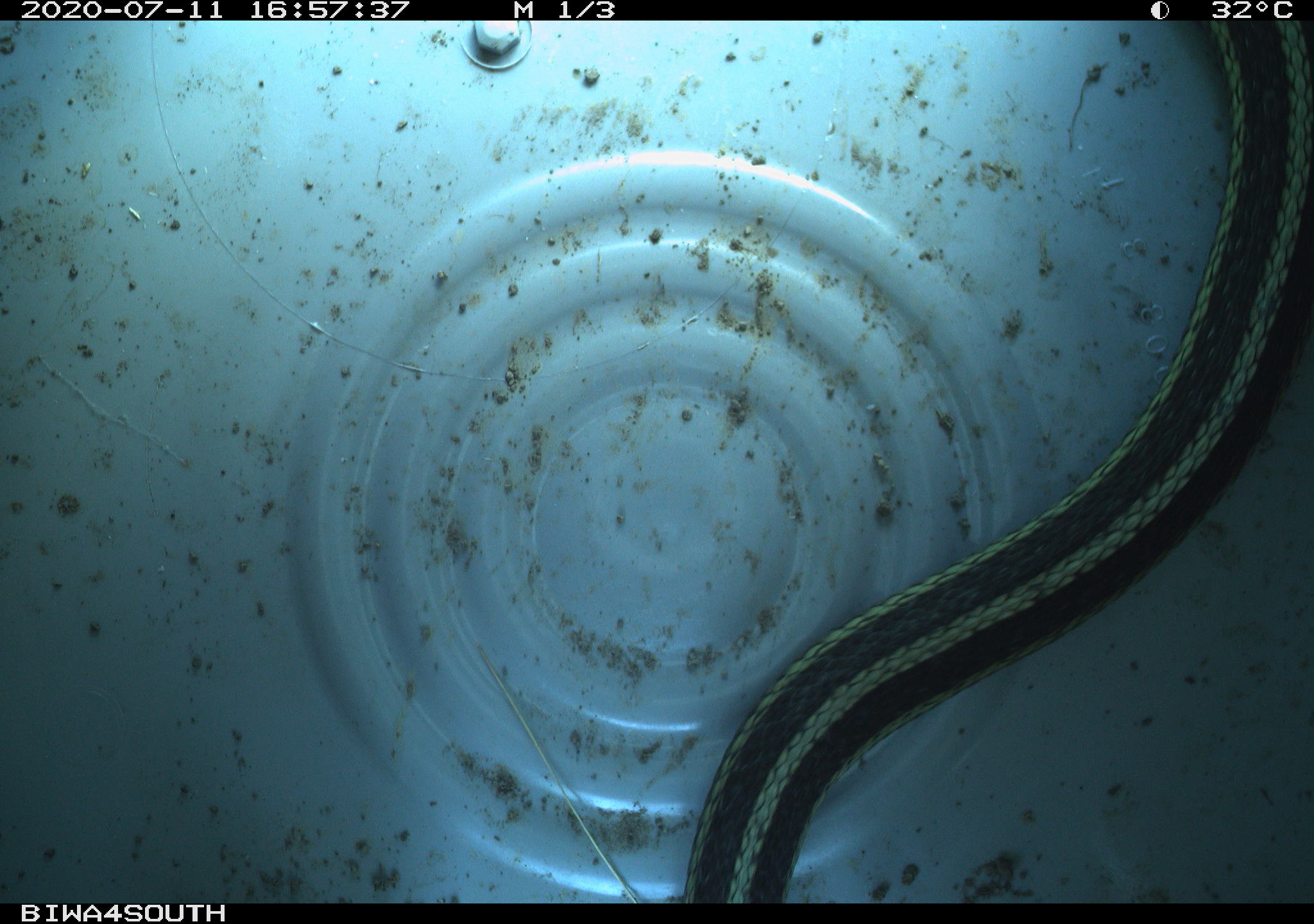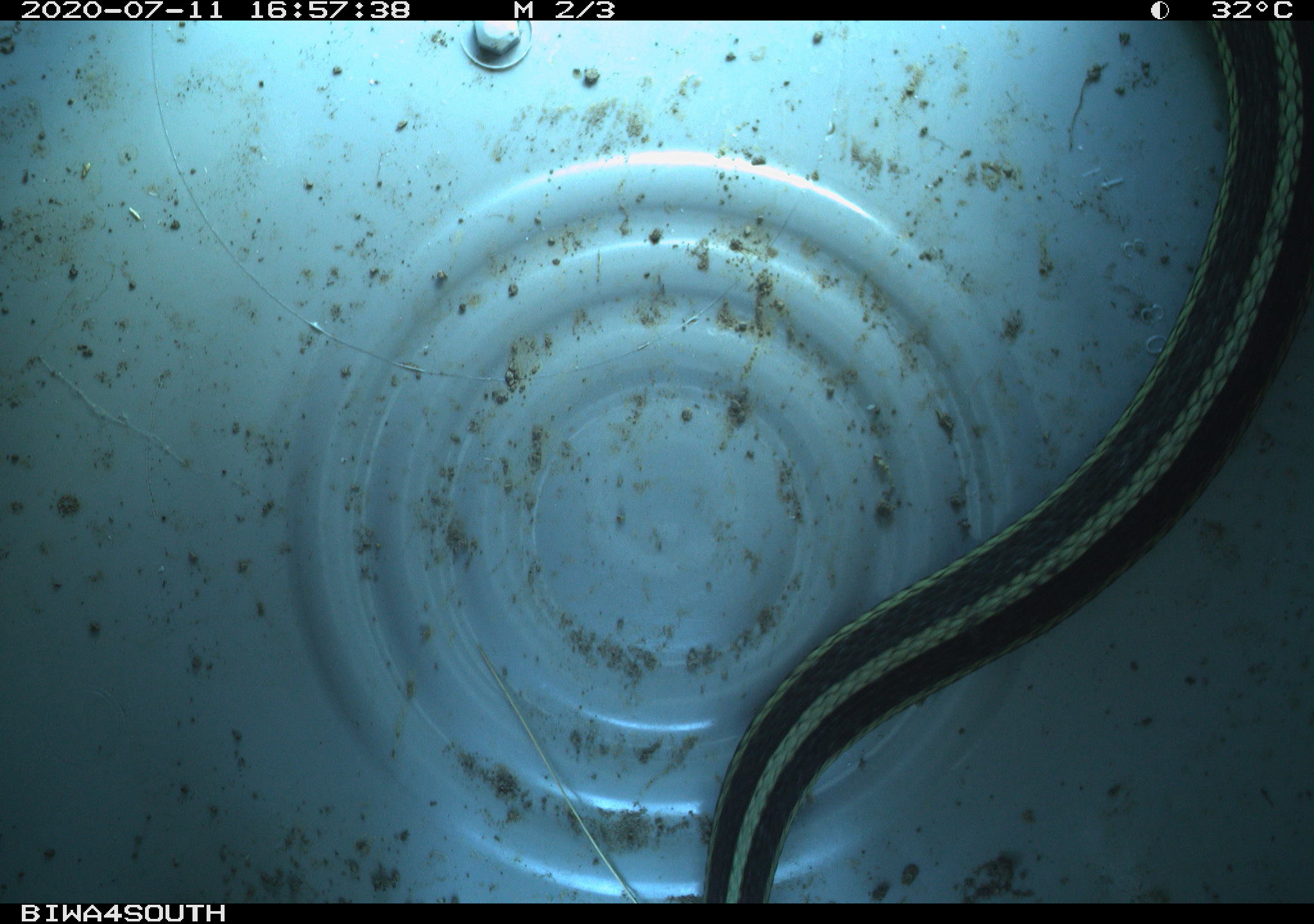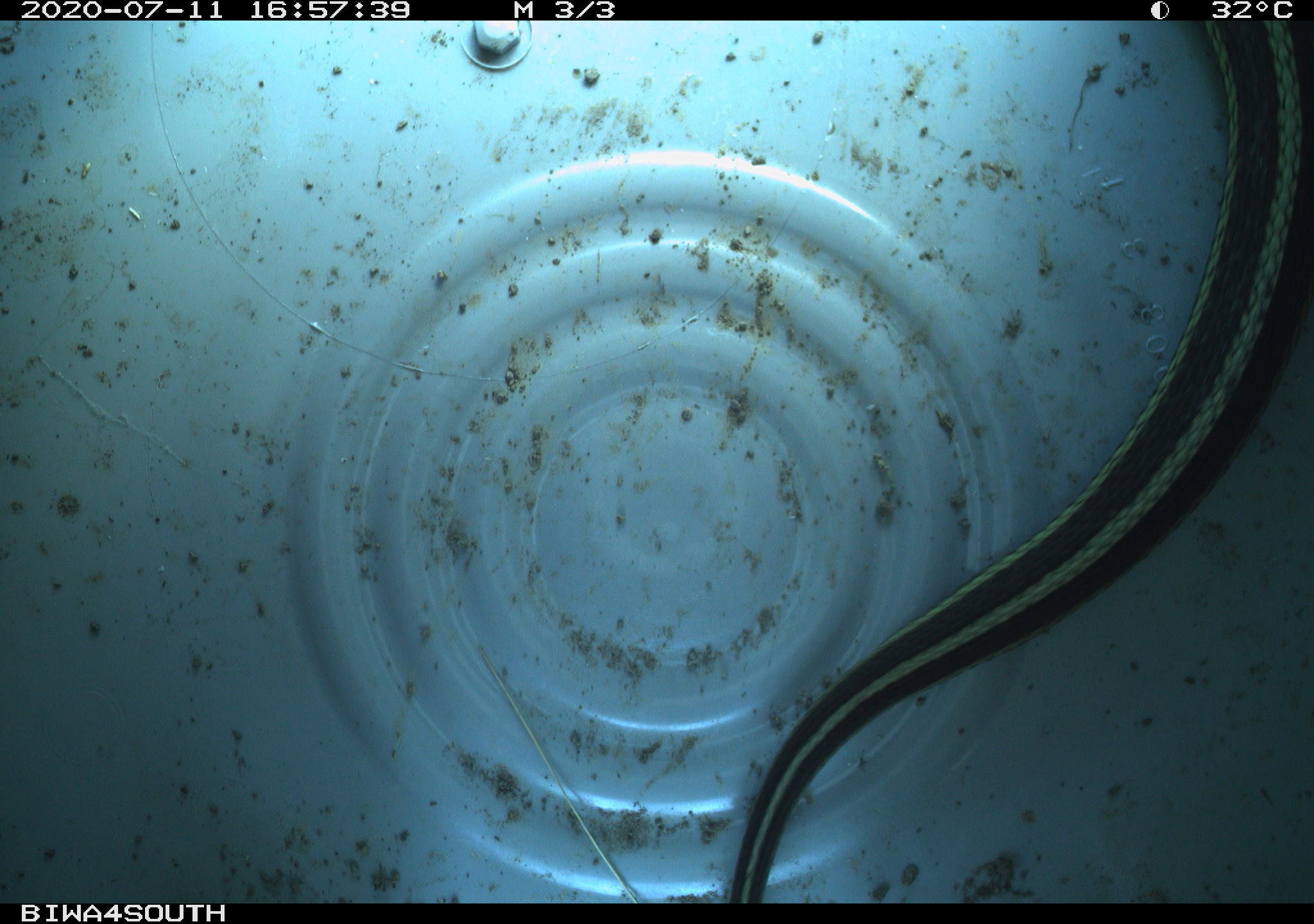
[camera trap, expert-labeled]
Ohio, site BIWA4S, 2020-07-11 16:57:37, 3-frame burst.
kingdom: Animalia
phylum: Chordata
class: Reptilia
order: Squamata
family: Colubridae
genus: Thamnophis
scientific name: Thamnophis sirtalis sirtalis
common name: eastern gartersnake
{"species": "eastern gartersnake (Thamnophis sirtalis sirtalis)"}